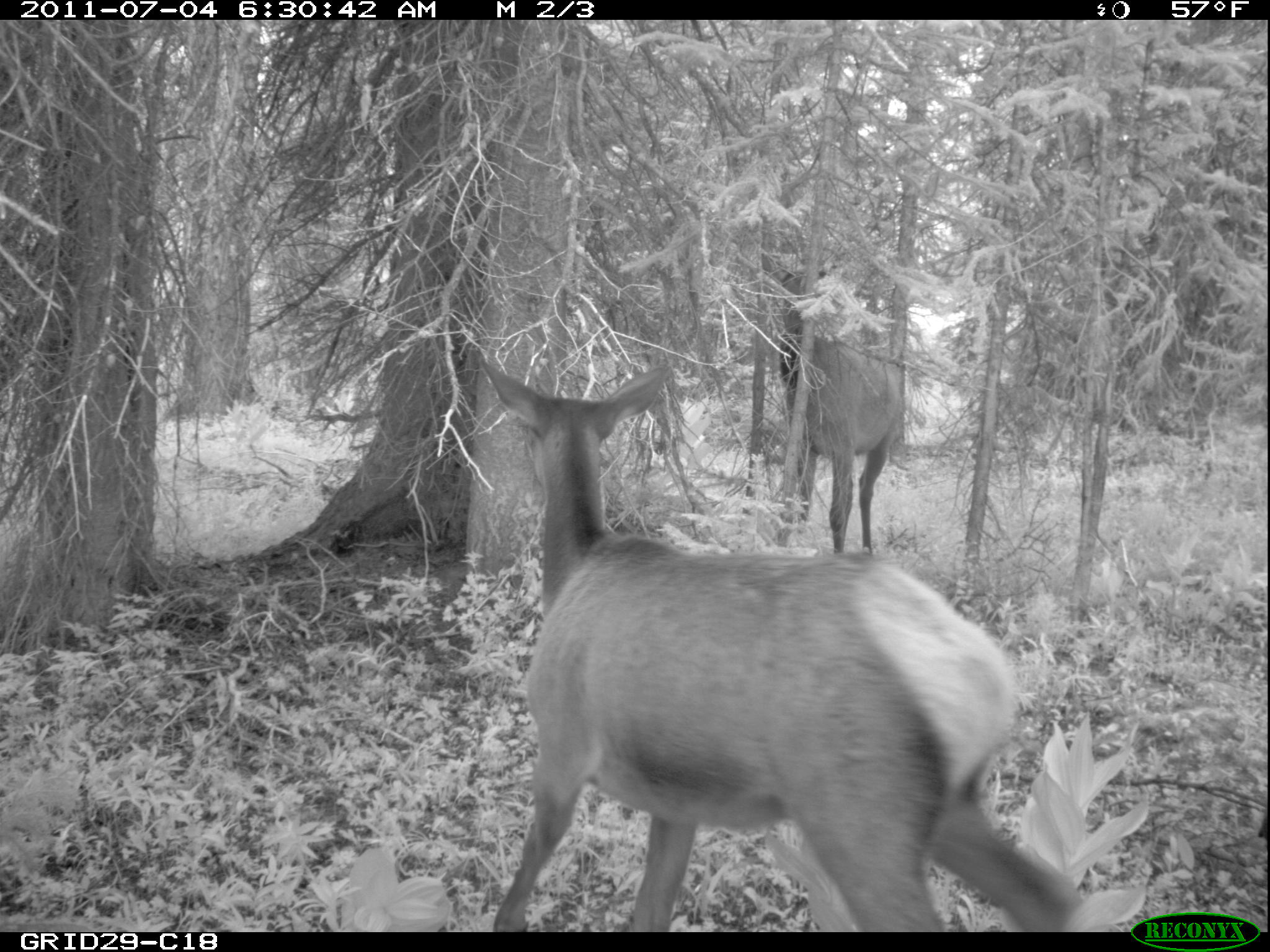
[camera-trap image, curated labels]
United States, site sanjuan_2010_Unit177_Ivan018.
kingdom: Animalia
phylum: Chordata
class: Mammalia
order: Artiodactyla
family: Cervidae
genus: Cervus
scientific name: Cervus elaphus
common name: red deer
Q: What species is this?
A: Cervus elaphus (red deer).